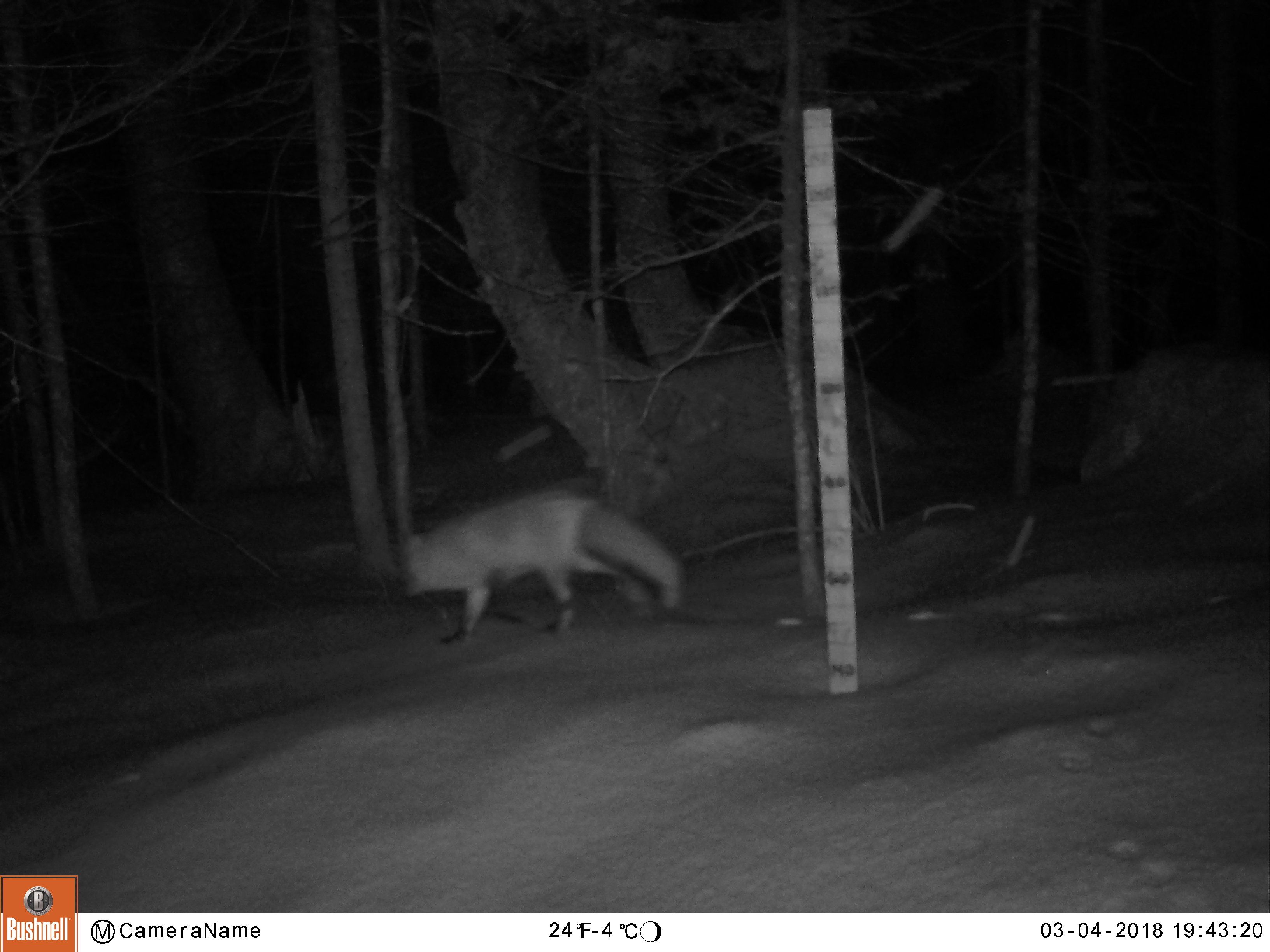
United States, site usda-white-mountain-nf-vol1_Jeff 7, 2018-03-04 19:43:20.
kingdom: Animalia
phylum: Chordata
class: Mammalia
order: Carnivora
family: Canidae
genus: Vulpes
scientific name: Vulpes vulpes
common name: red fox